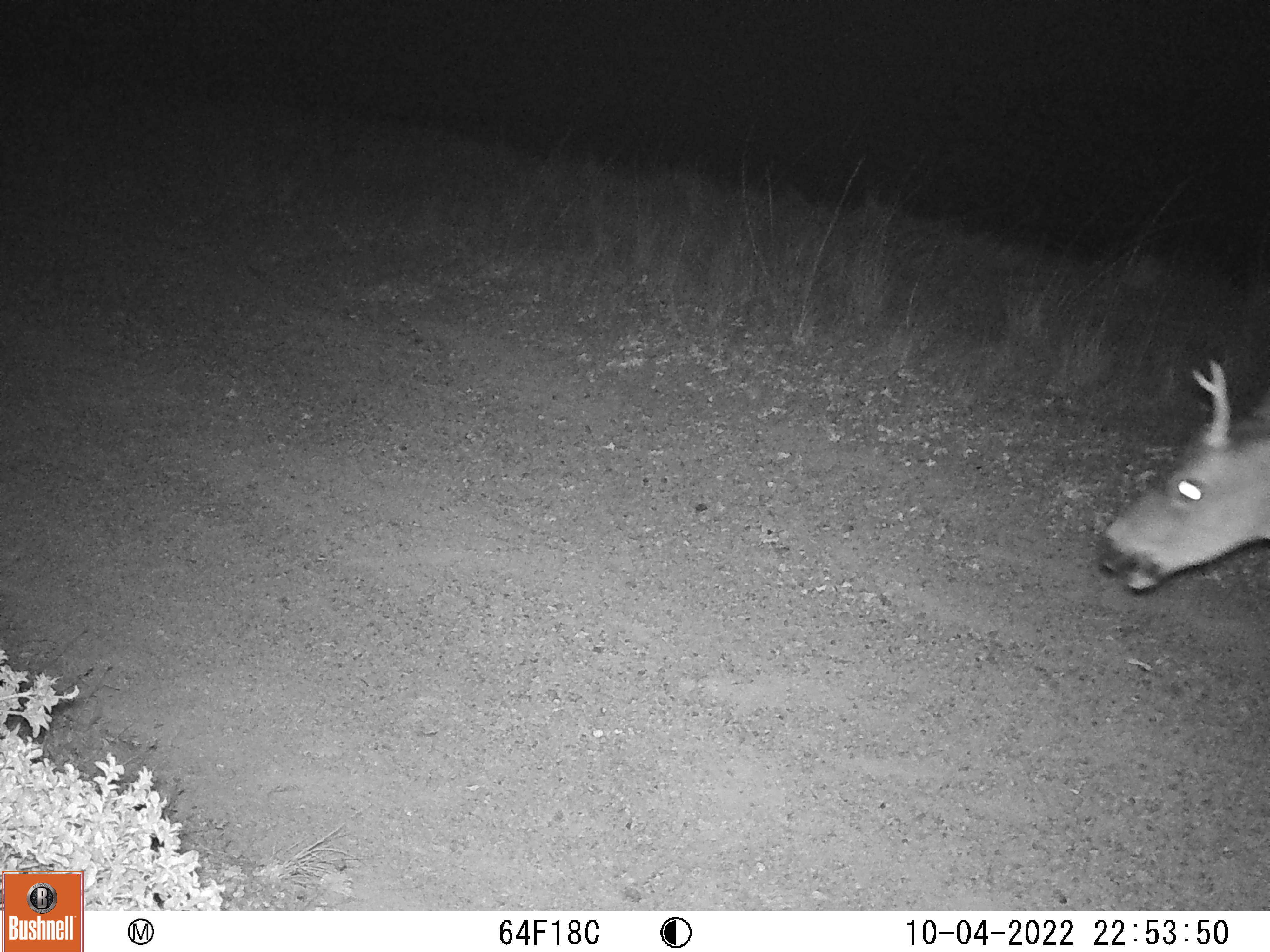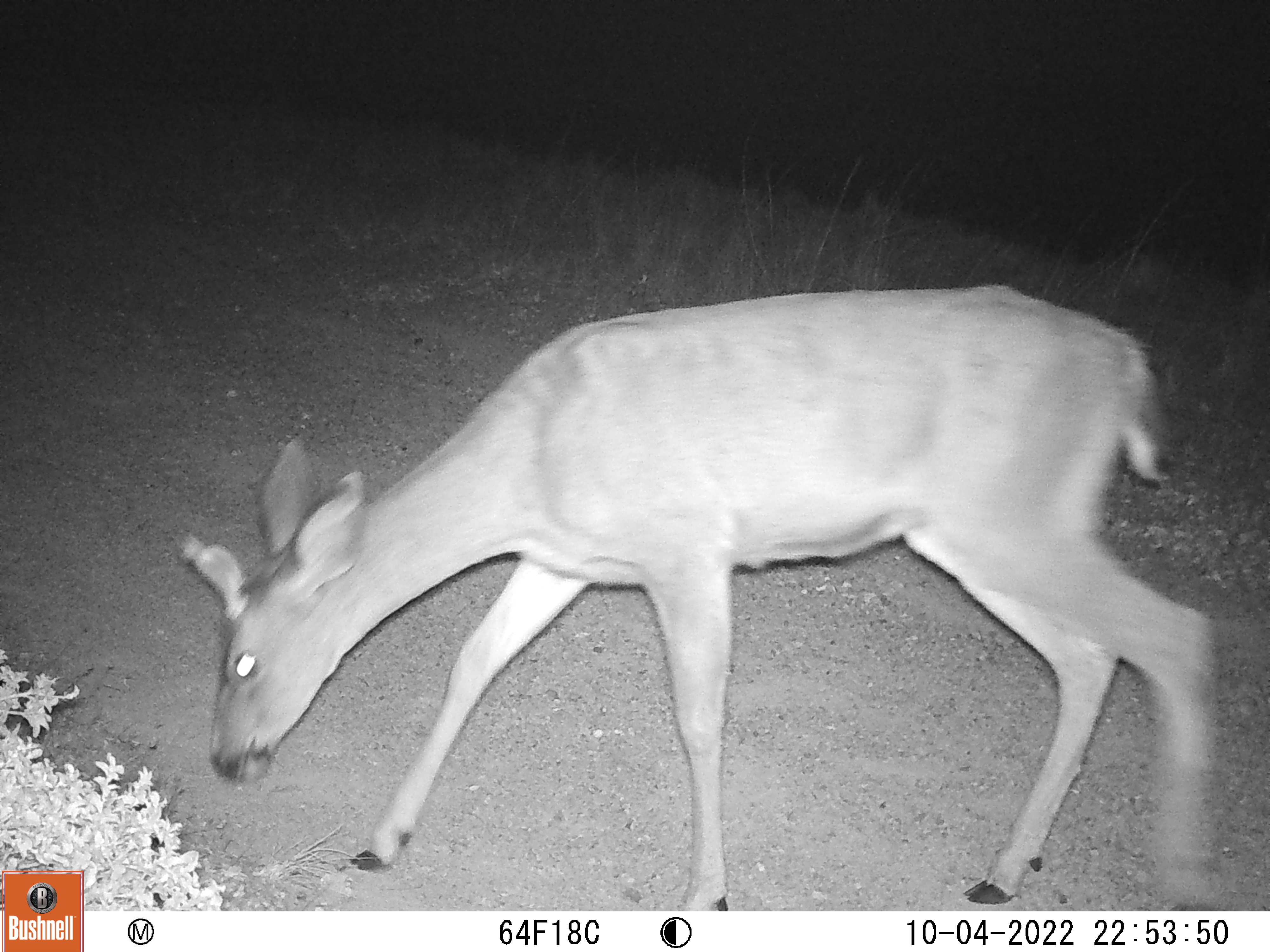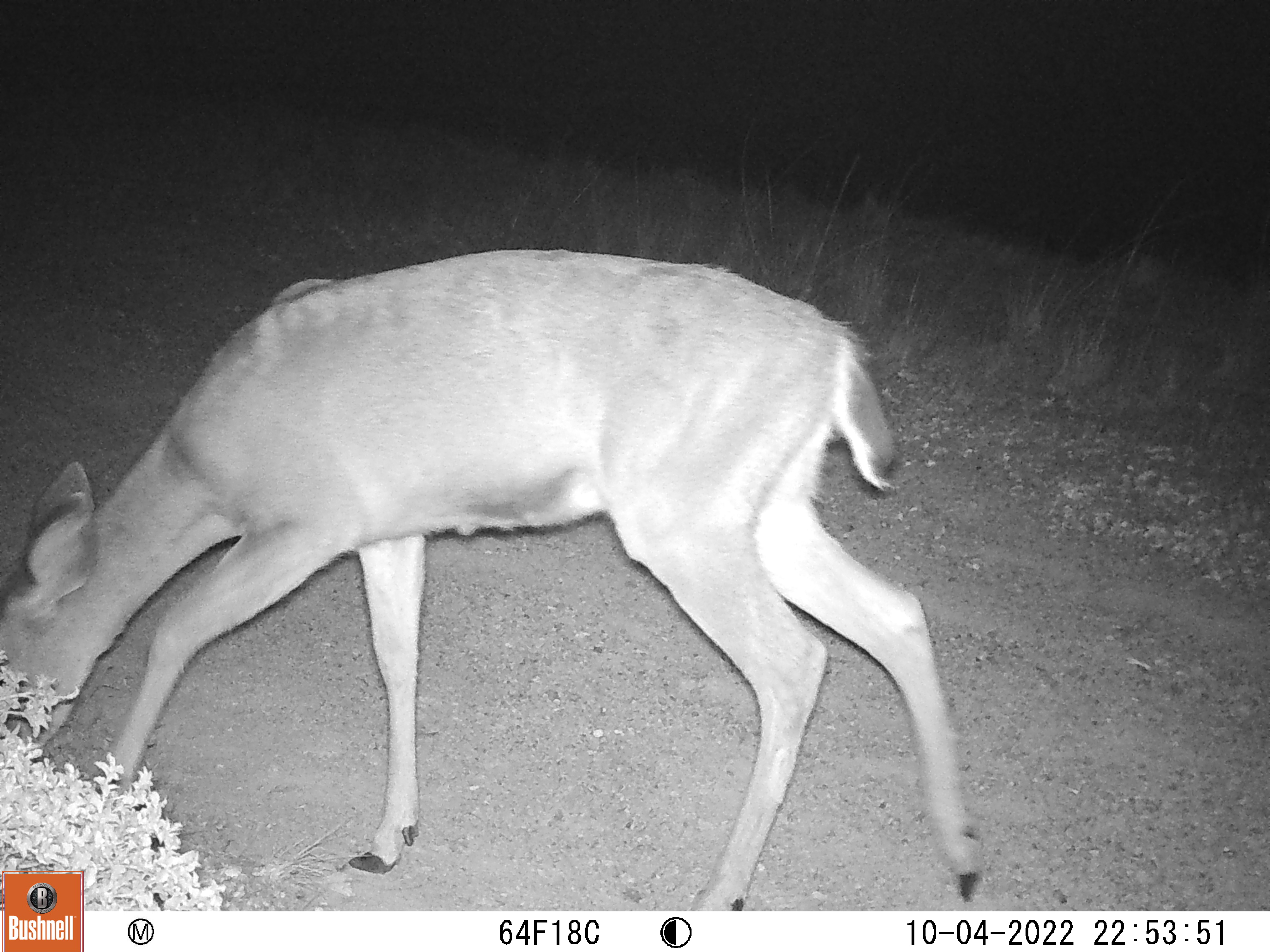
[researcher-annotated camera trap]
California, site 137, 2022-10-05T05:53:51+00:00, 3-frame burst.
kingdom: Animalia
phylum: Chordata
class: Mammalia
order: Artiodactyla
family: Cervidae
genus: Odocoileus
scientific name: Odocoileus hemionus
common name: mule deer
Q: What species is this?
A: Mule deer (Odocoileus hemionus).